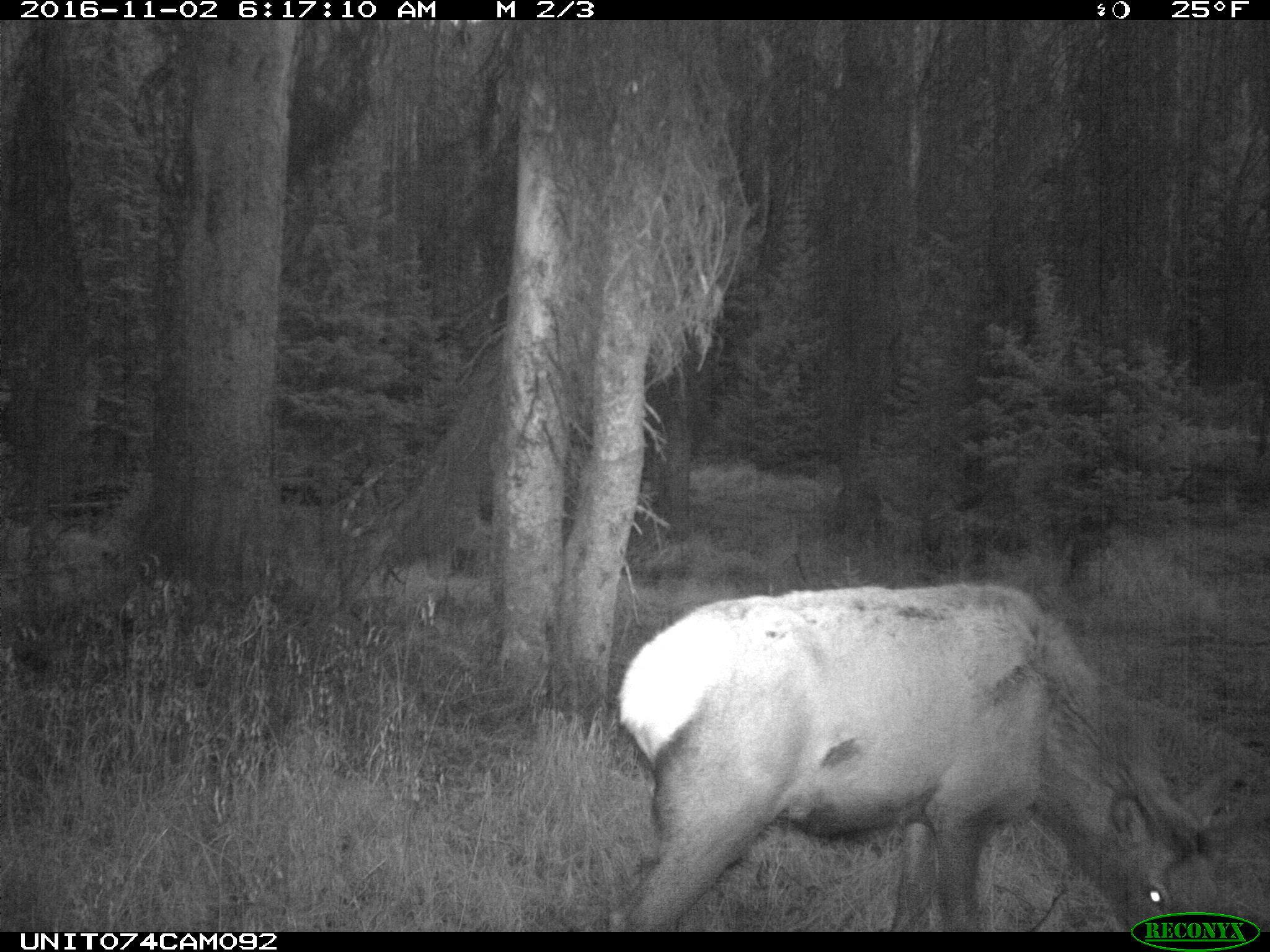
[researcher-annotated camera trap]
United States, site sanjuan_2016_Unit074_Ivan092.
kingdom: Animalia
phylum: Chordata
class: Mammalia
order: Artiodactyla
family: Cervidae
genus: Cervus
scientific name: Cervus elaphus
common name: red deer